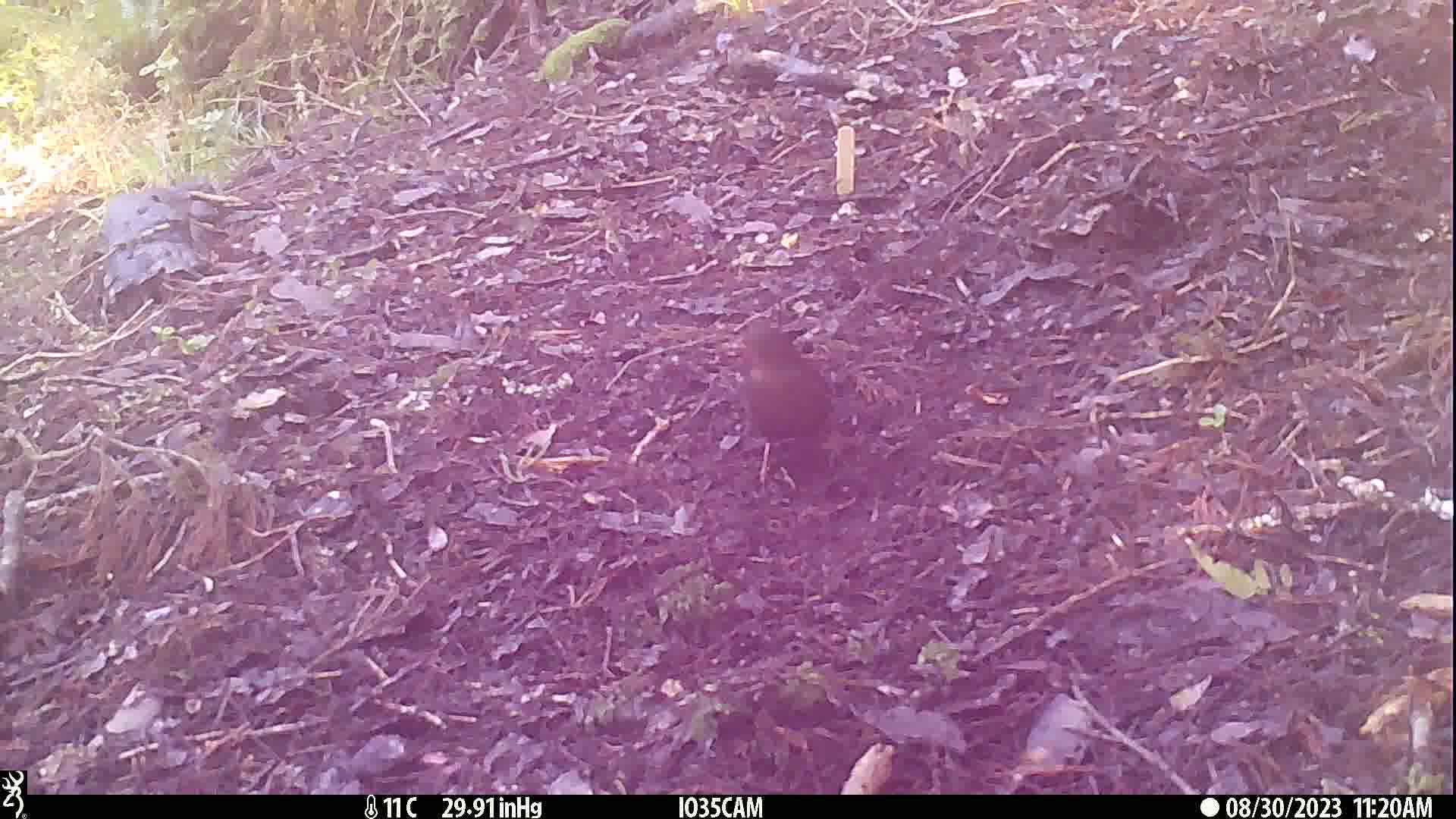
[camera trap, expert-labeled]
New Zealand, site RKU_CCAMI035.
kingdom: Animalia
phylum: Chordata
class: Aves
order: Passeriformes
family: Turdidae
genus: Turdus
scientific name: Turdus merula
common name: eurasian blackbird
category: blackbird